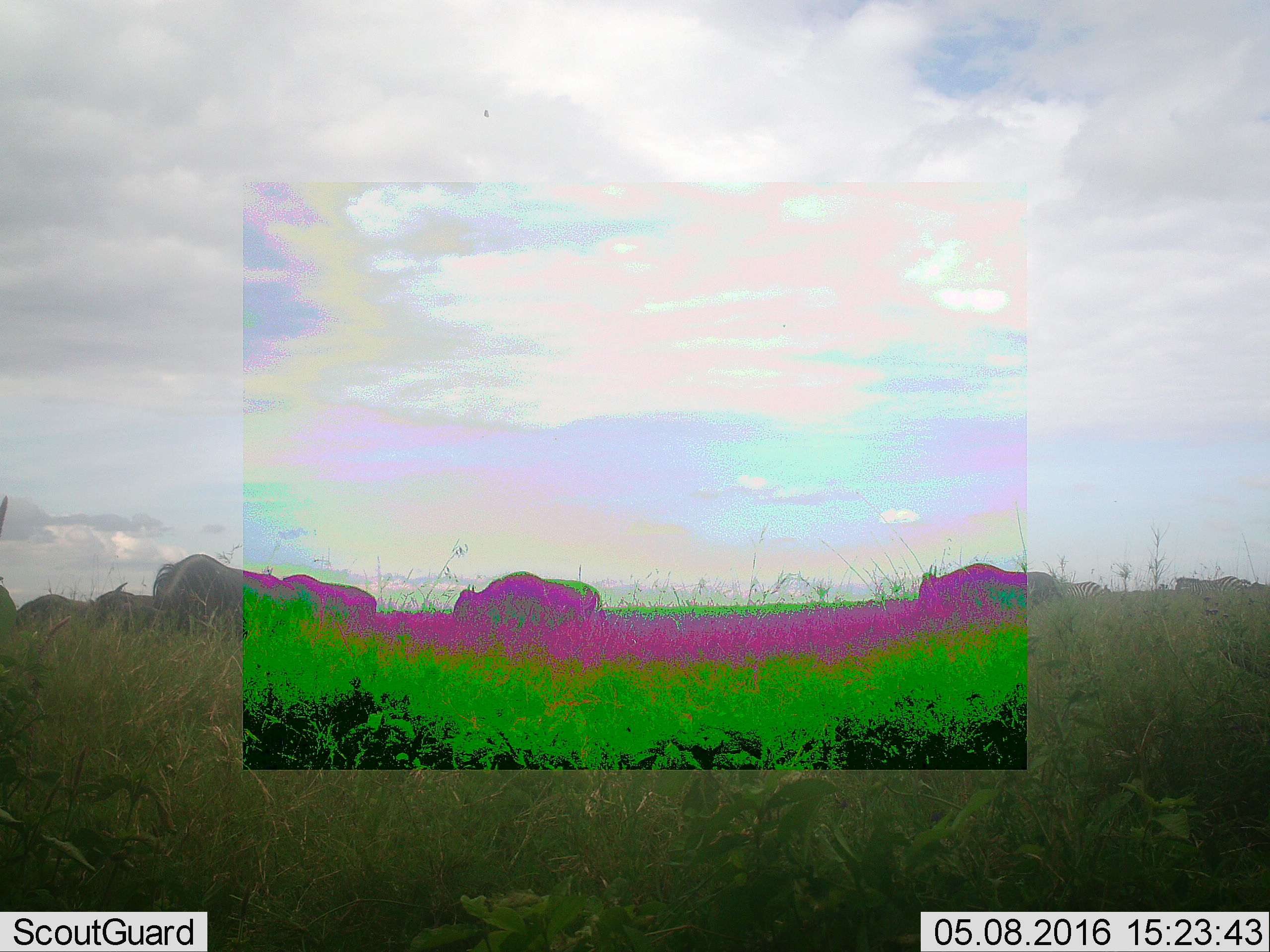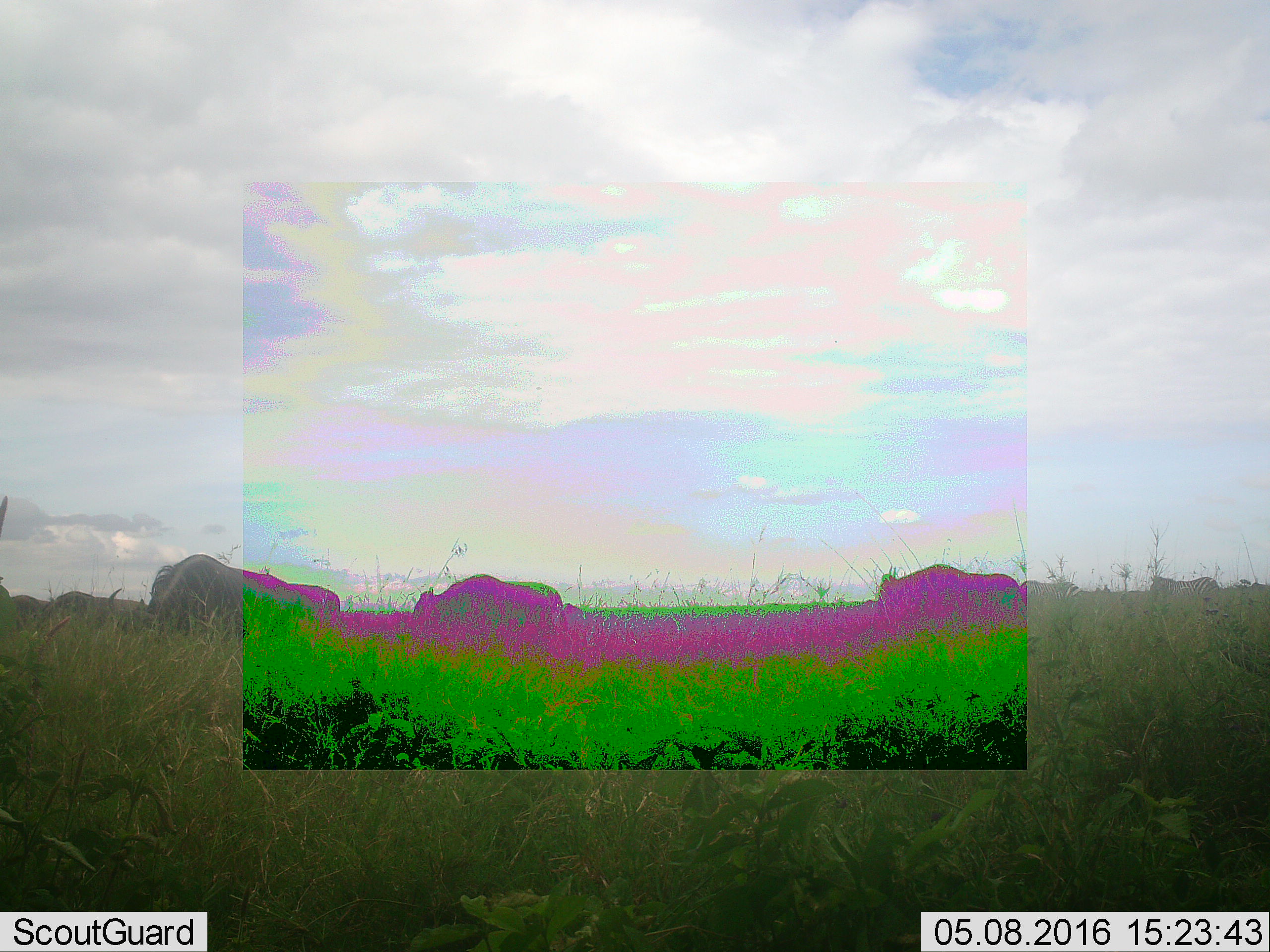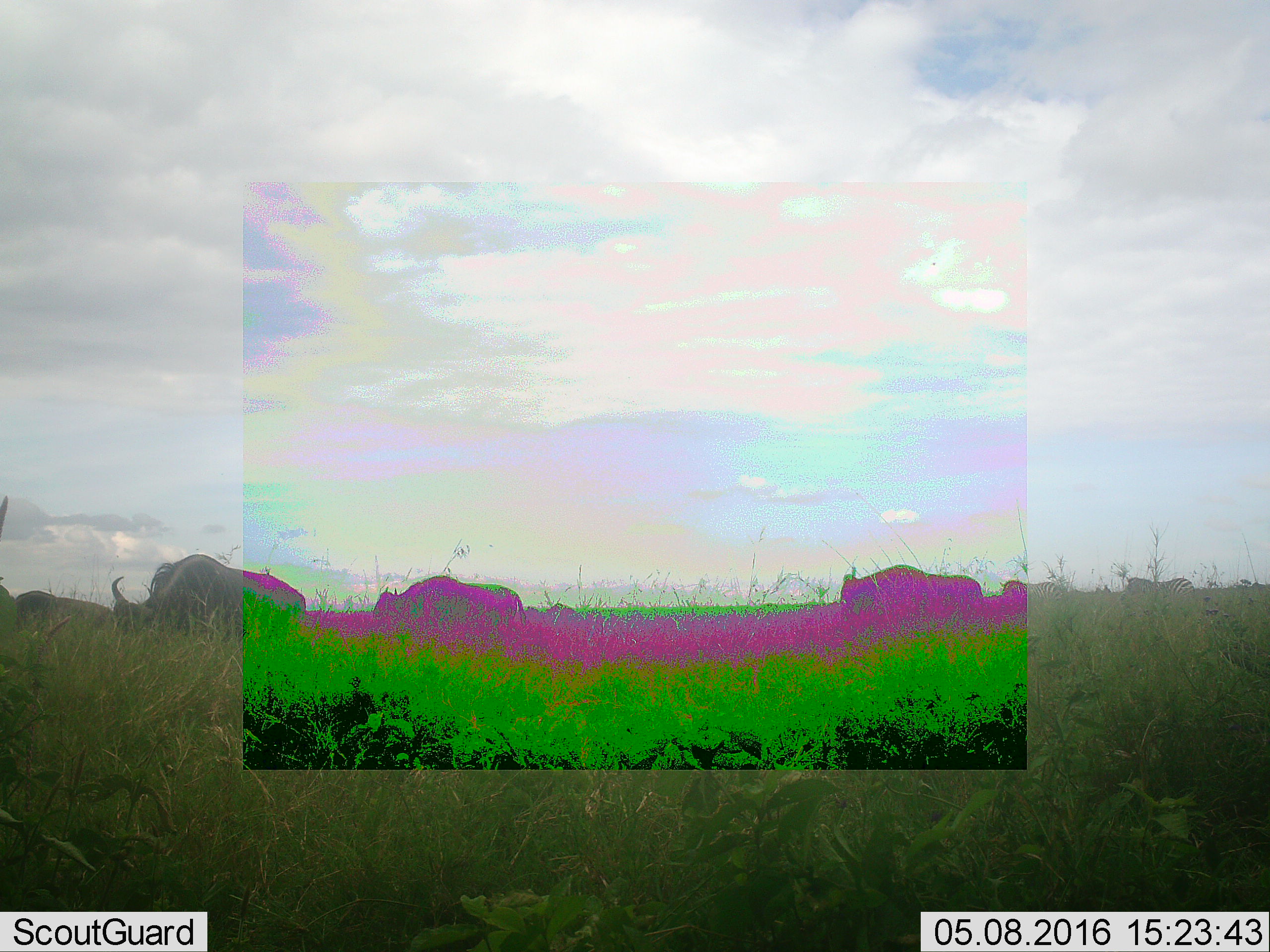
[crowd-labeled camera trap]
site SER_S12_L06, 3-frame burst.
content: unidentified animal